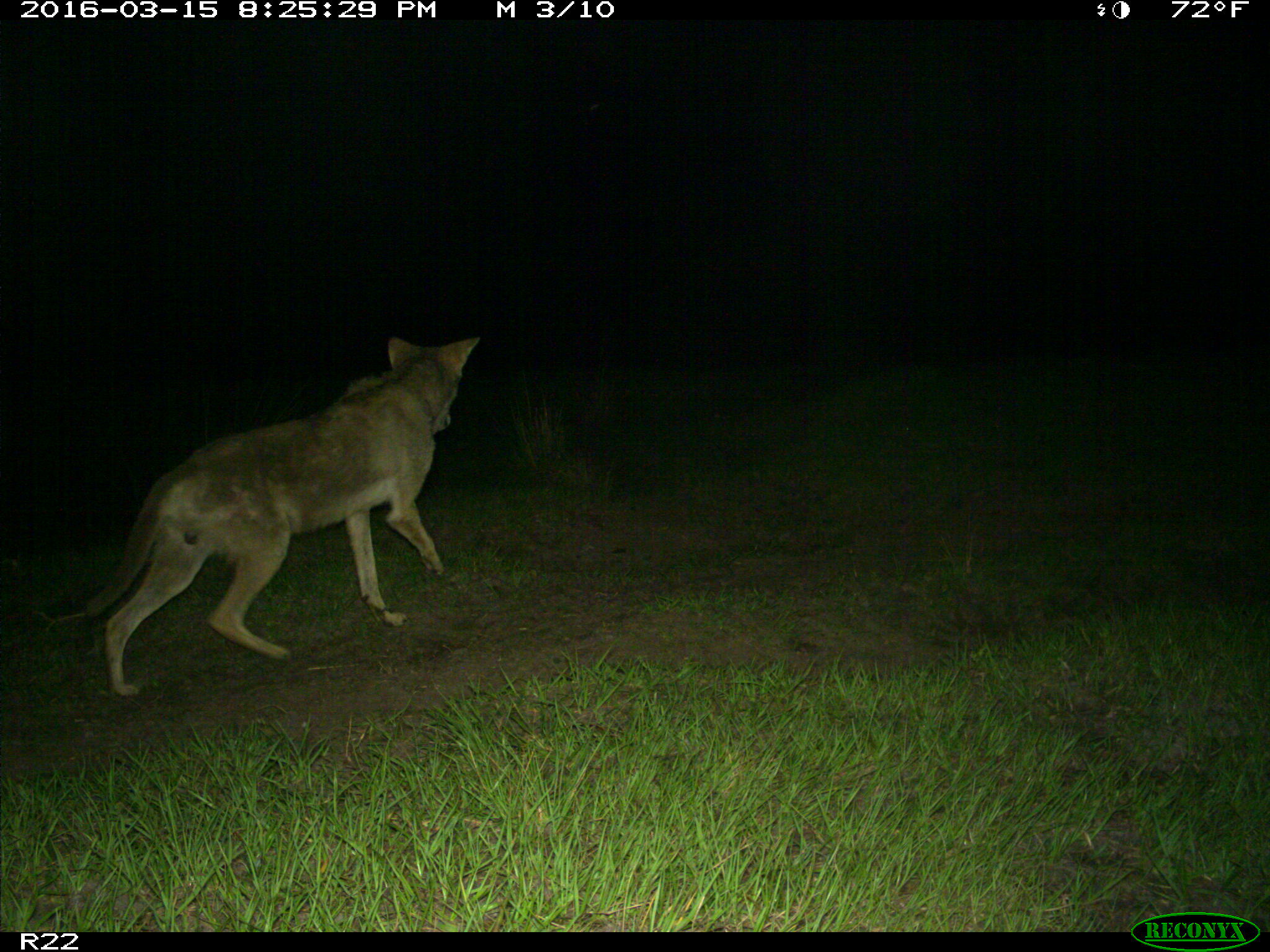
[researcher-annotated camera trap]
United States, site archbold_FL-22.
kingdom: Animalia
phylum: Chordata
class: Mammalia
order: Carnivora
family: Canidae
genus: Canis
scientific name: Canis latrans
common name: coyote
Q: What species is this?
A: Canis latrans (coyote).